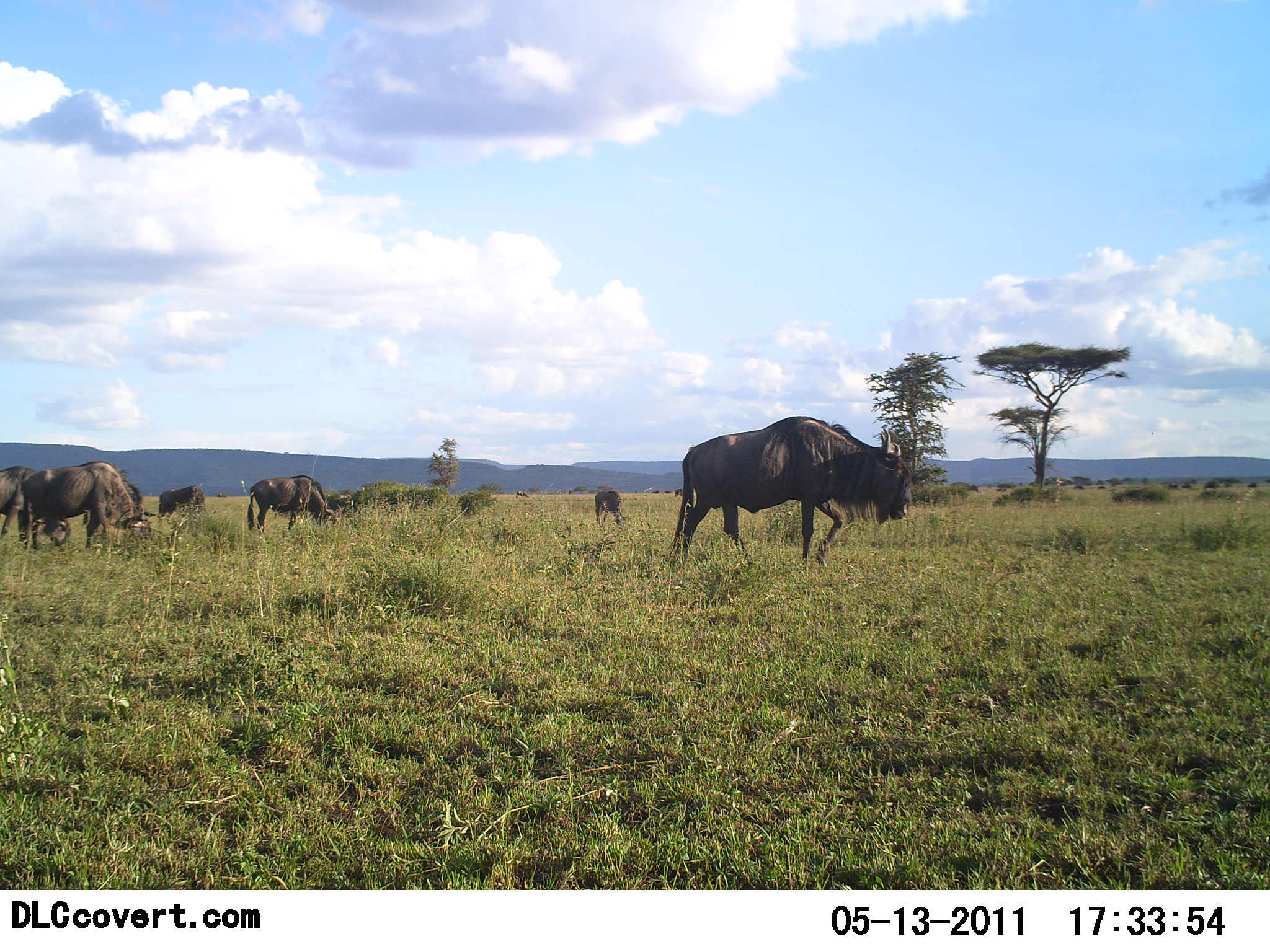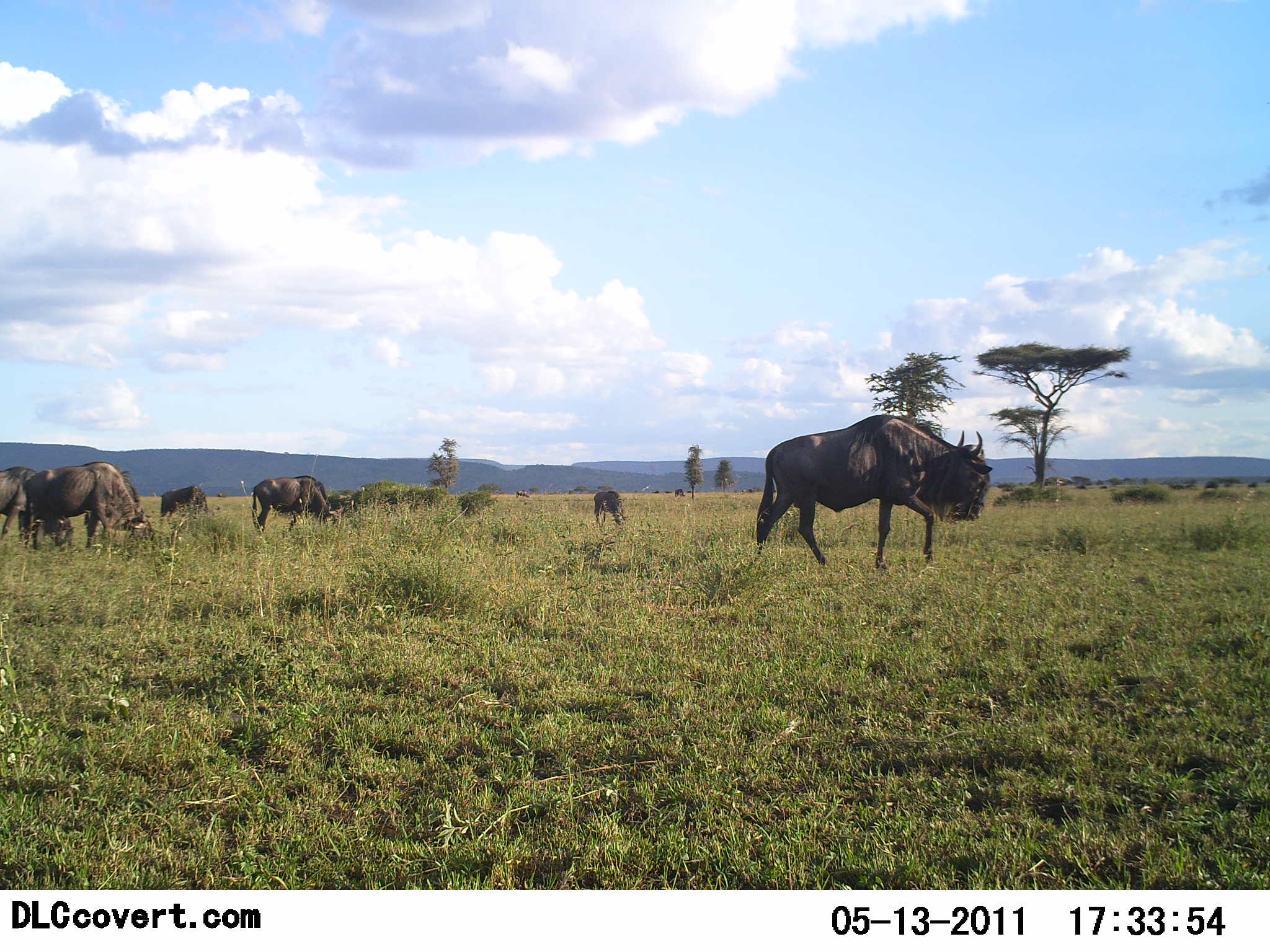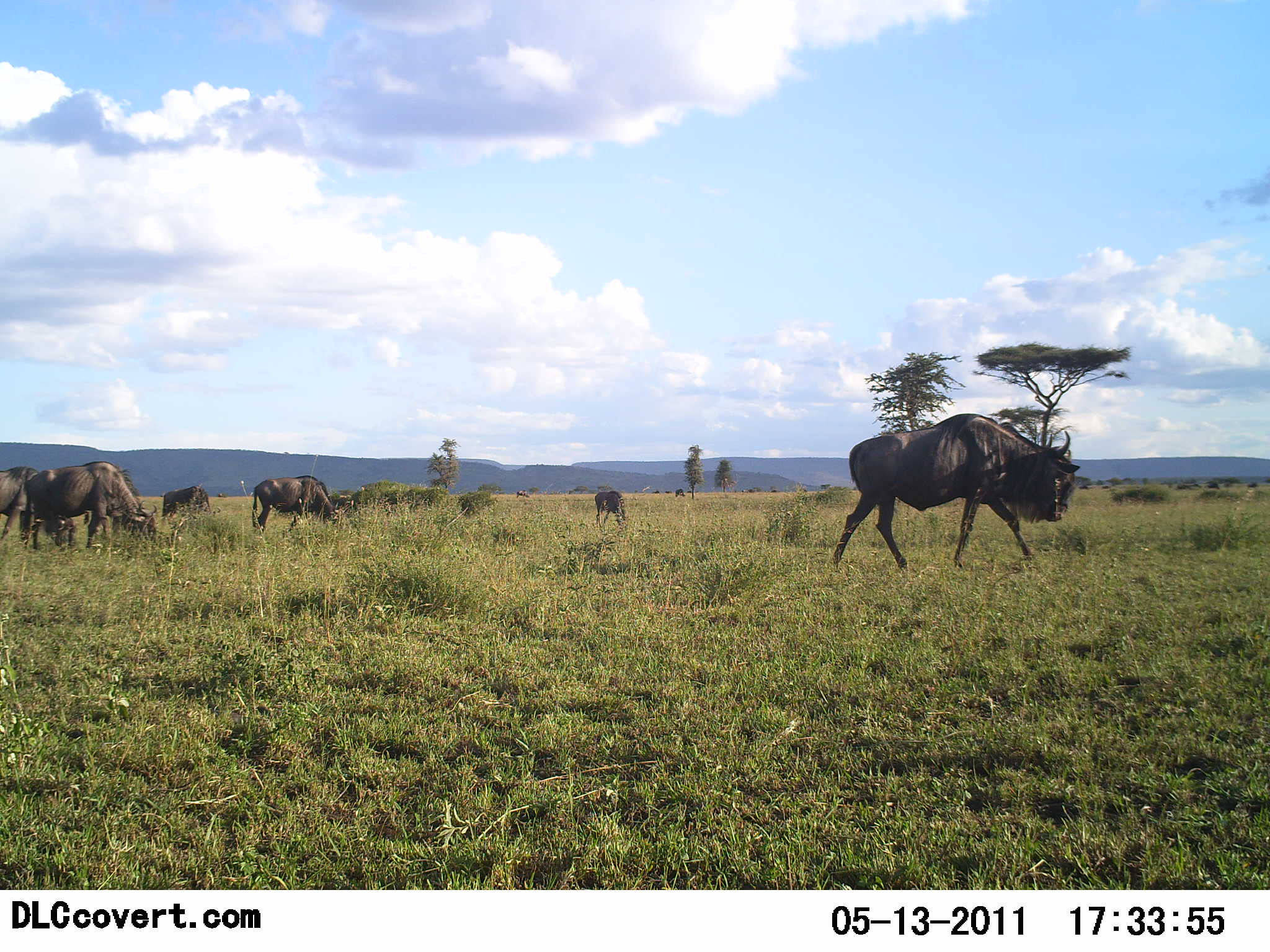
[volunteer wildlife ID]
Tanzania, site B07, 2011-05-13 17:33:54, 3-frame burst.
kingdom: Animalia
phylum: Chordata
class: Mammalia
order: Artiodactyla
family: Bovidae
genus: Connochaetes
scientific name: Connochaetes taurinus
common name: blue wildebeest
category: wildebeest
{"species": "wildebeest (blue wildebeest) (Connochaetes taurinus)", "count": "7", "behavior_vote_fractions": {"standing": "36%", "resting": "0%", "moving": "91%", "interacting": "0%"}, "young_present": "0%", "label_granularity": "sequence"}